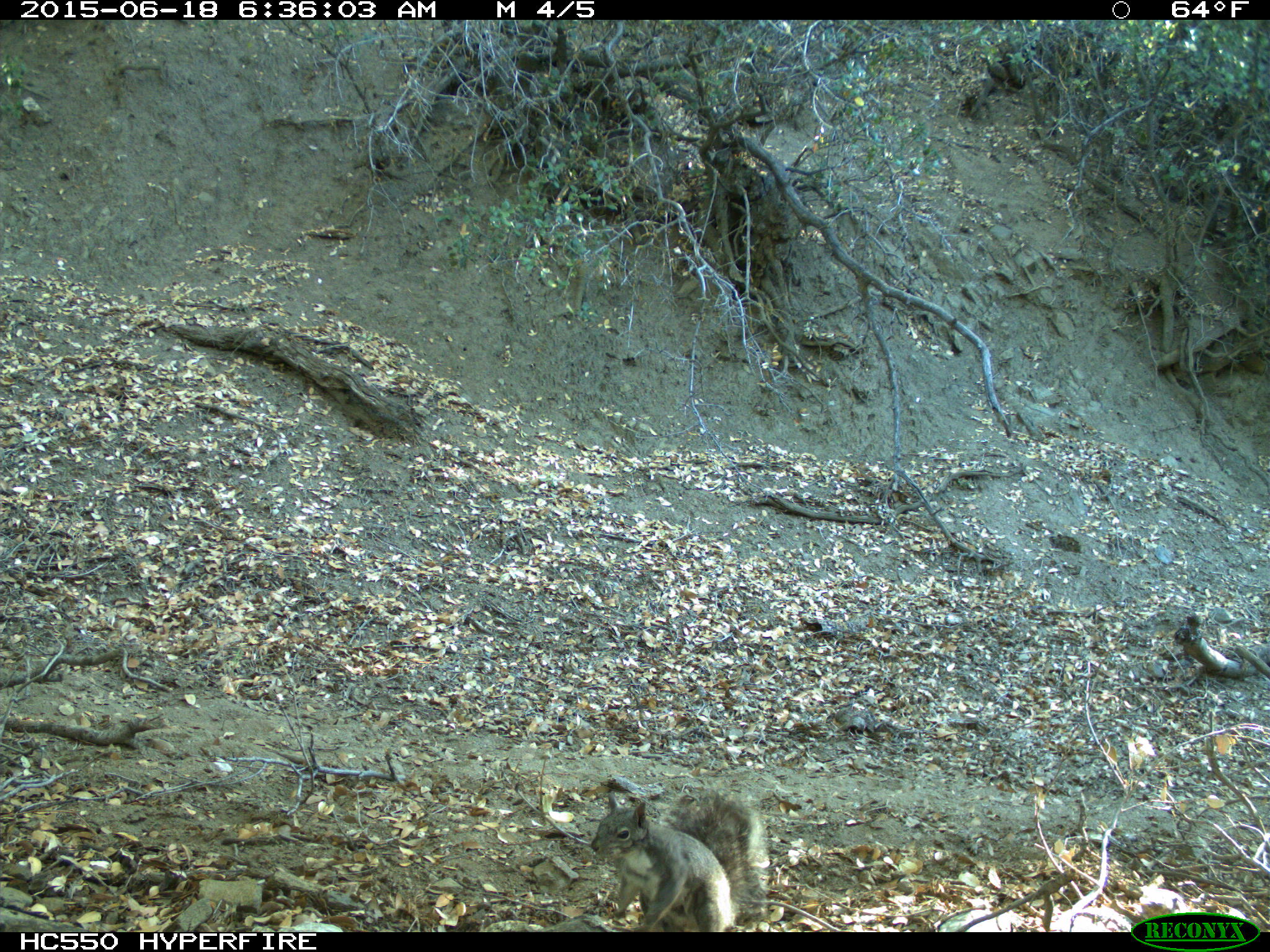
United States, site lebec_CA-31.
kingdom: Animalia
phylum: Chordata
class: Mammalia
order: Rodentia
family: Sciuridae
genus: Sciurus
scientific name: Sciurus carolinensis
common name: eastern gray squirrel